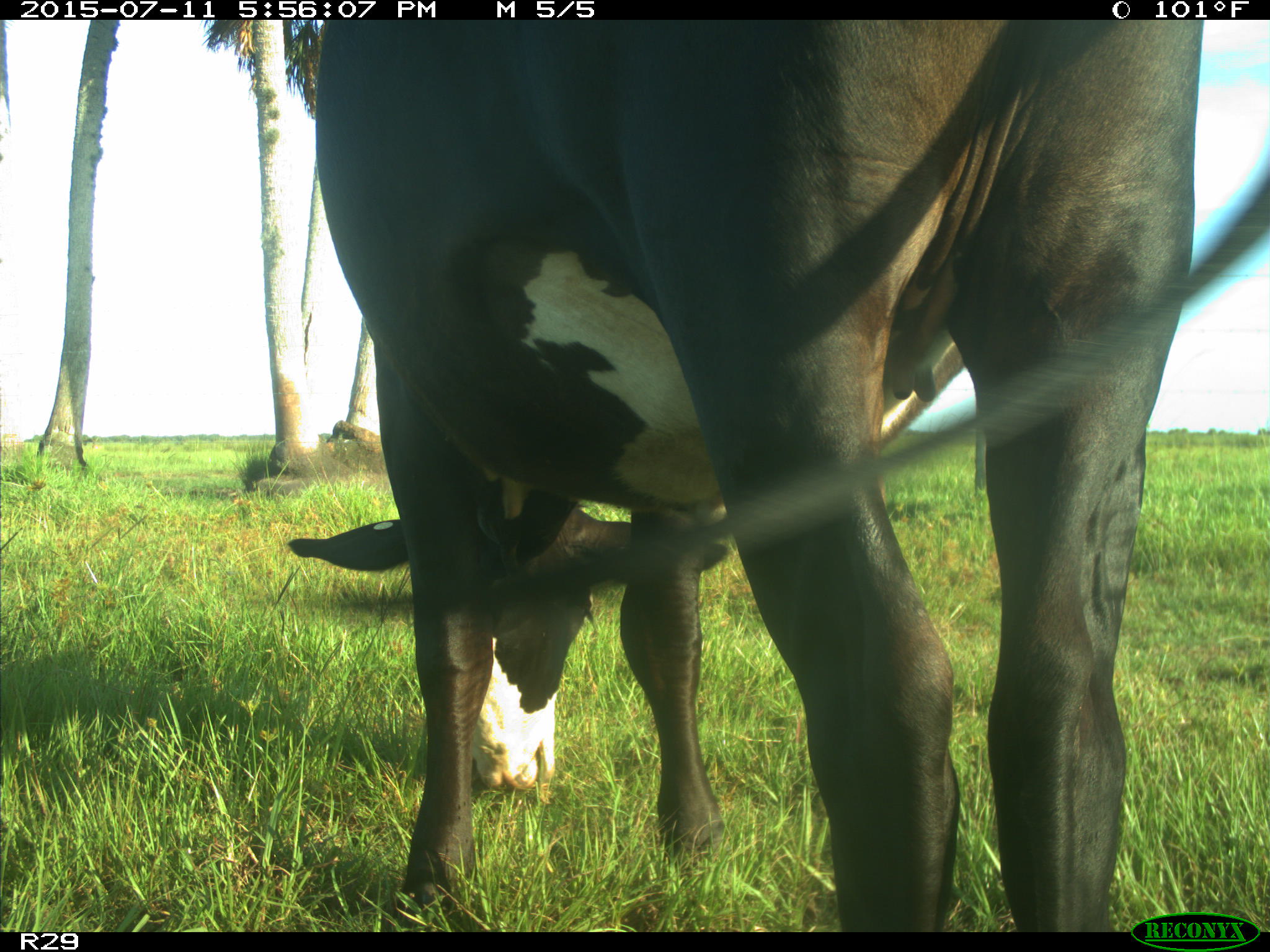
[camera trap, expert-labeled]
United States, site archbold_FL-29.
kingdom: Animalia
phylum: Chordata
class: Mammalia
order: Artiodactyla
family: Bovidae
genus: Bos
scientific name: Bos taurus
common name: domestic cow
Bos taurus (domestic cow).